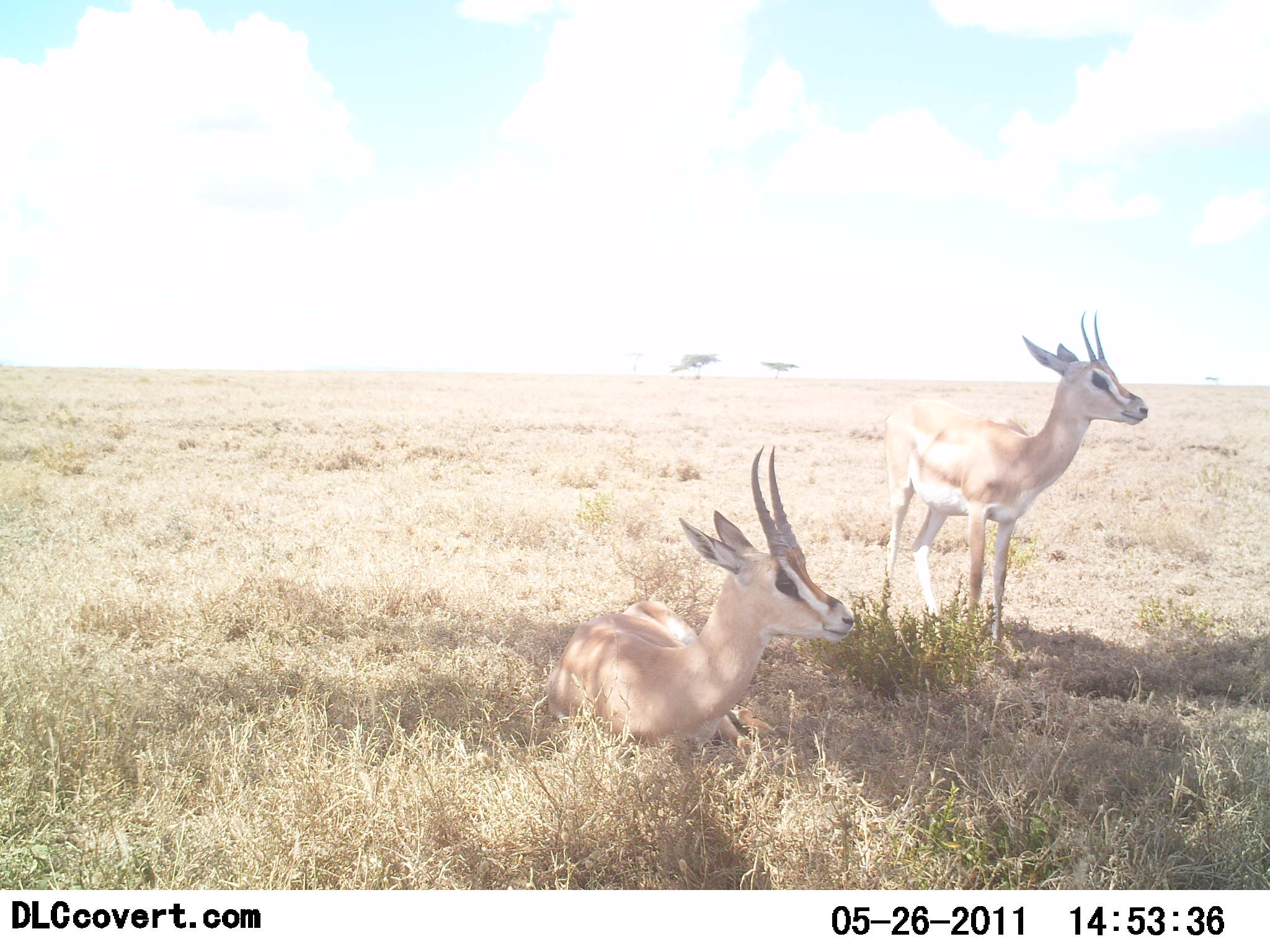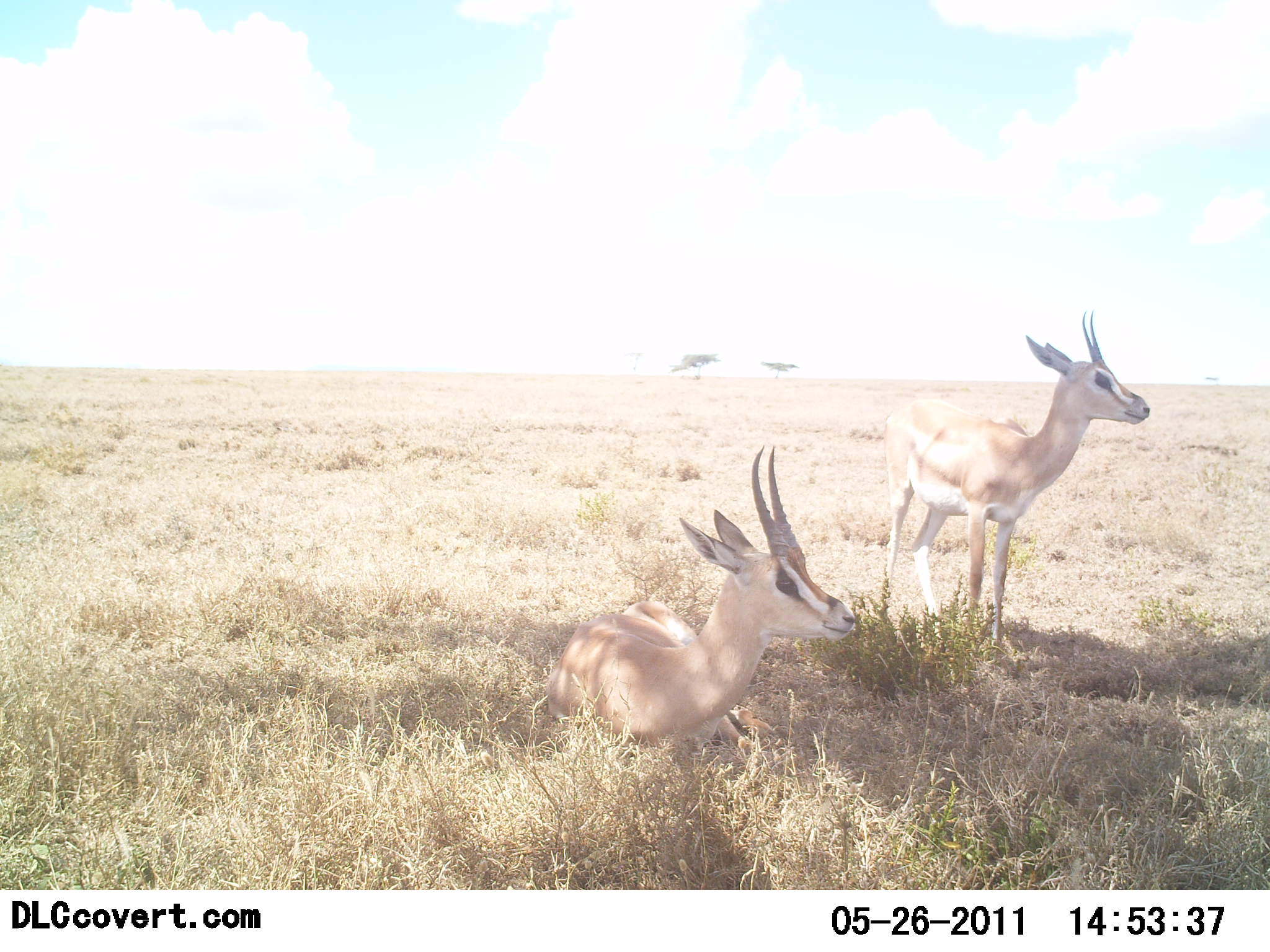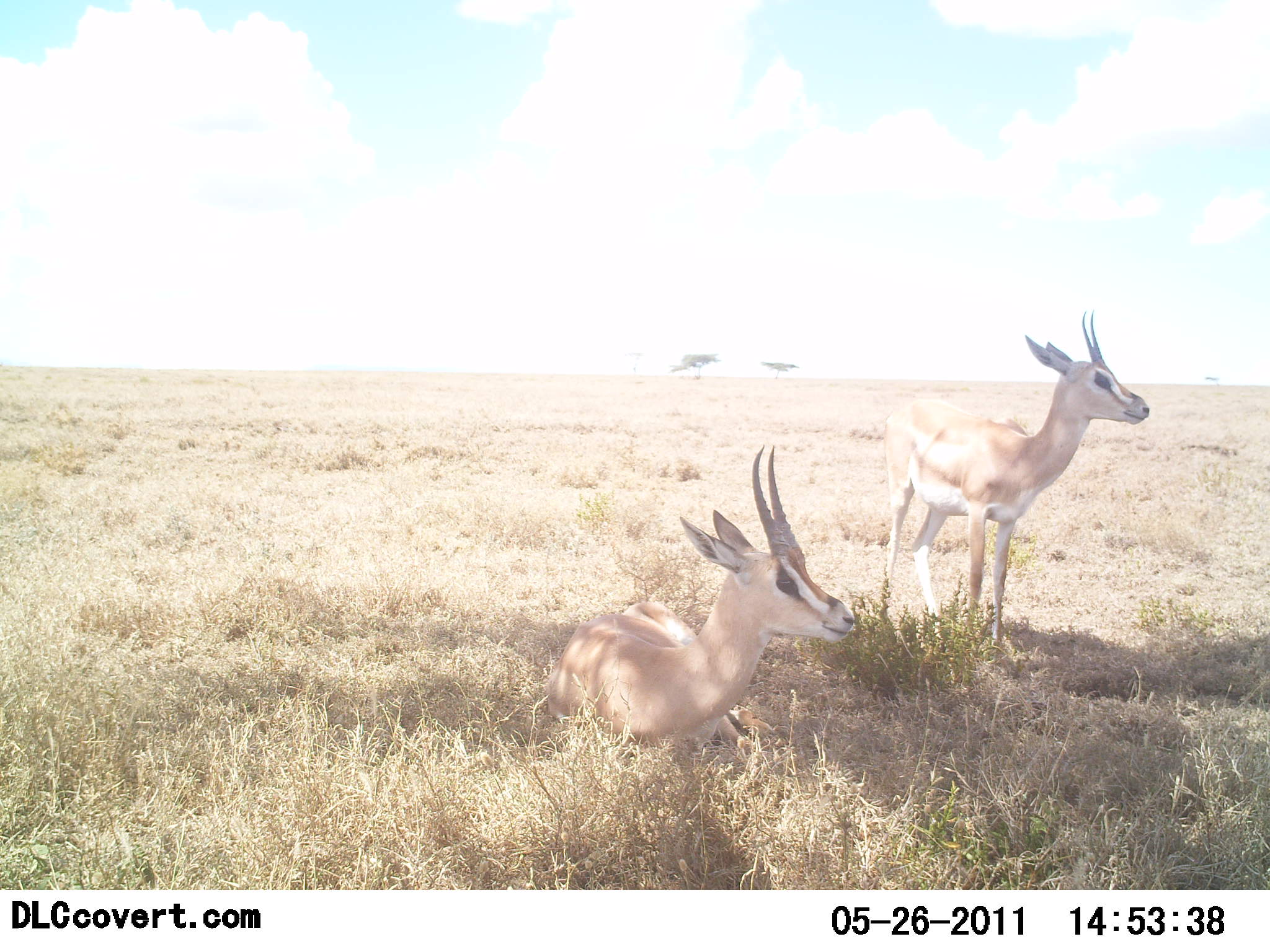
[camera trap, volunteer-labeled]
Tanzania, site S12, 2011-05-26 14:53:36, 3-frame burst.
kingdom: Animalia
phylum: Chordata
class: Mammalia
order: Artiodactyla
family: Bovidae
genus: Nanger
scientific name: Nanger granti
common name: grant's gazelle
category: gazellegrants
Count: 2.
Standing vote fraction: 77%.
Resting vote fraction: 92%.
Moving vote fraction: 0%.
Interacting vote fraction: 0%.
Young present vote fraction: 0%.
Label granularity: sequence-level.